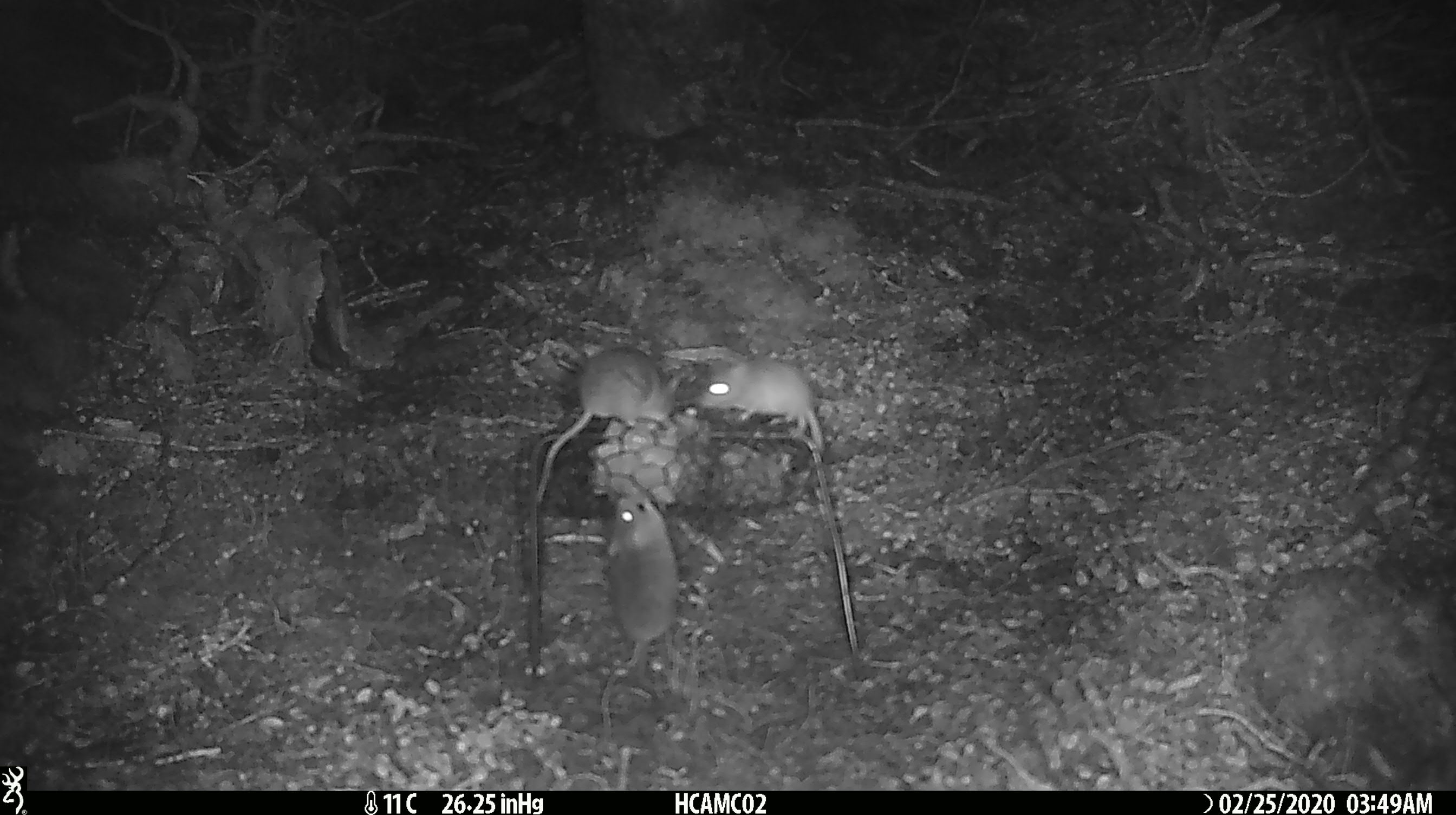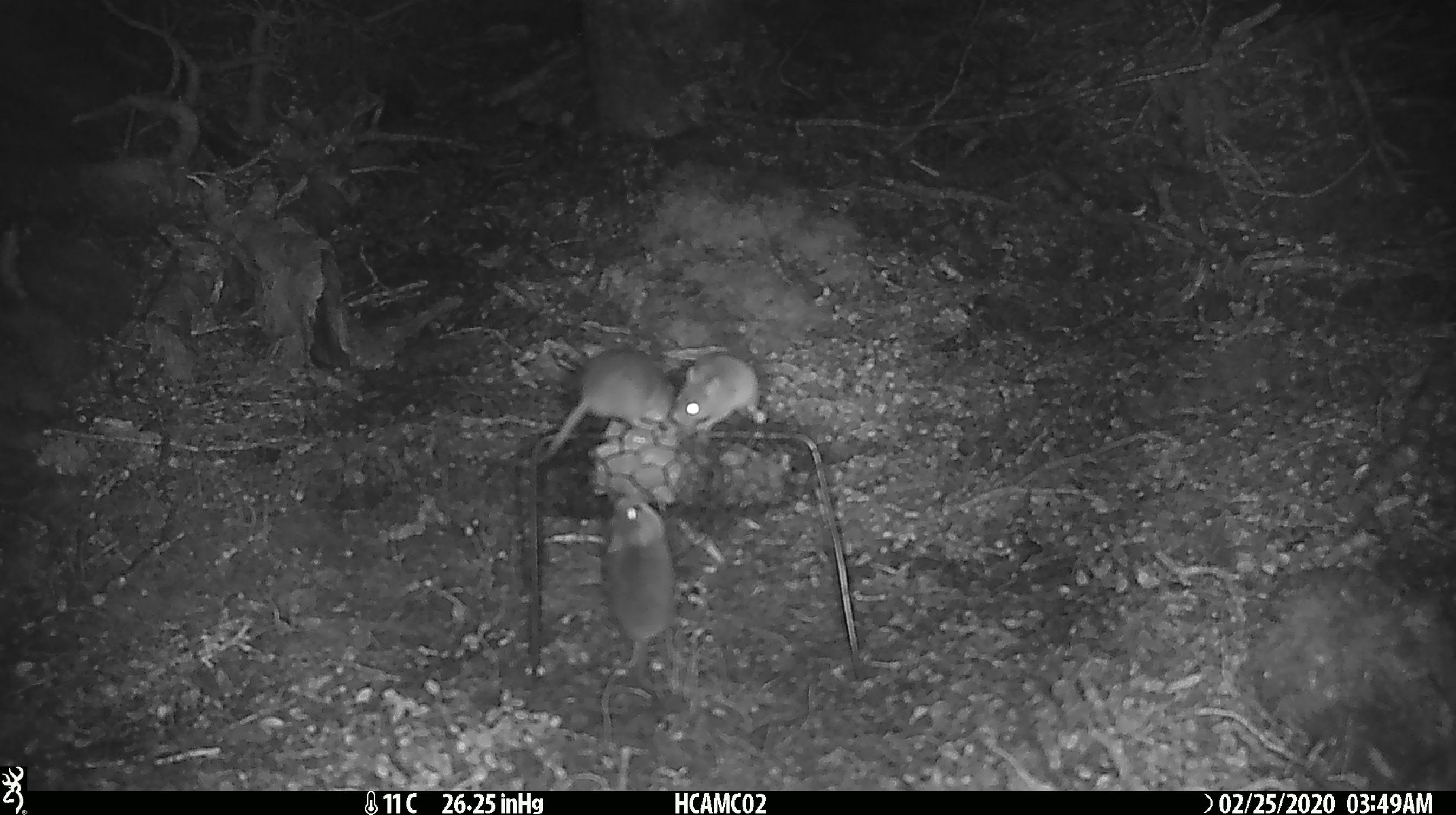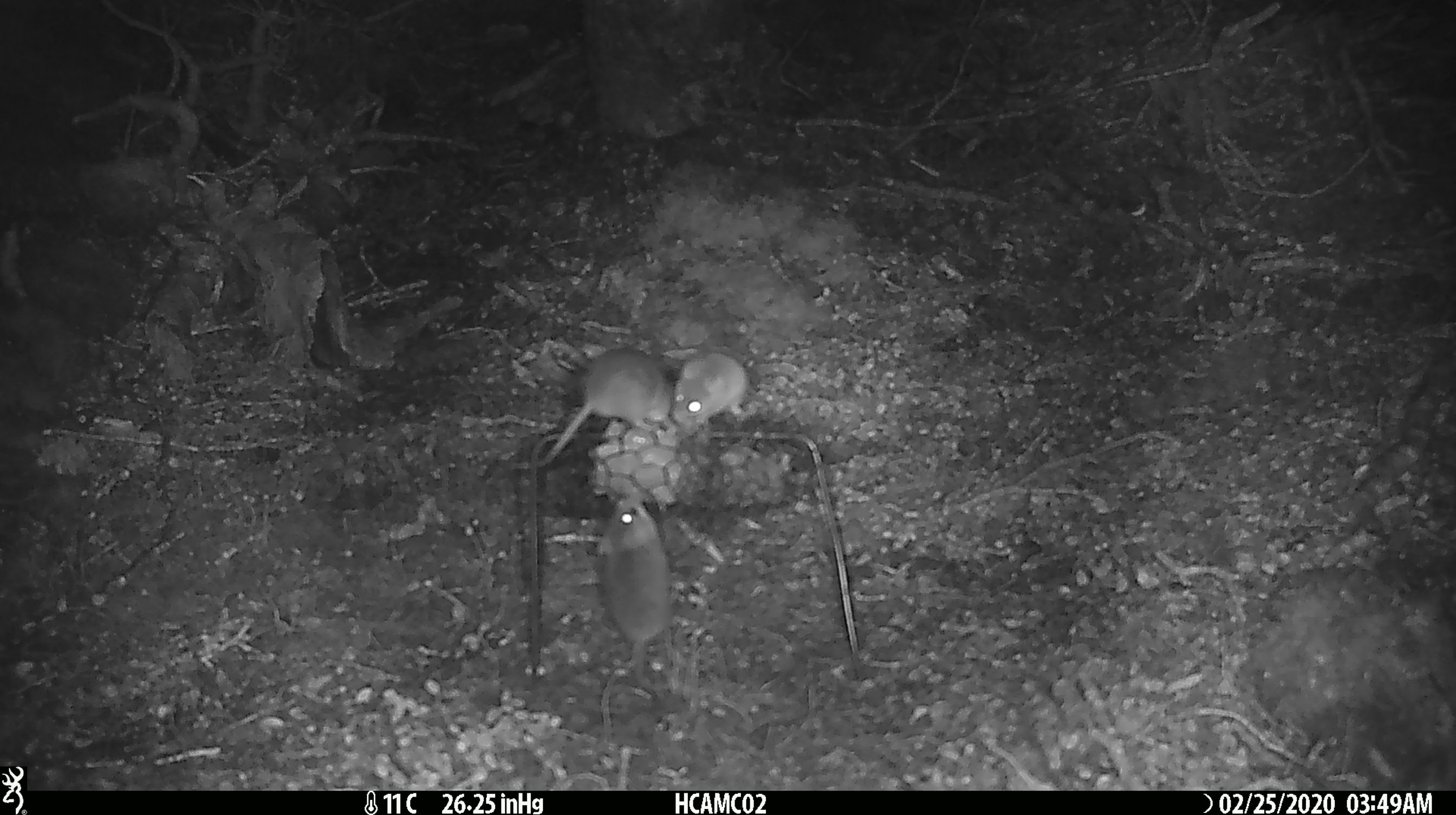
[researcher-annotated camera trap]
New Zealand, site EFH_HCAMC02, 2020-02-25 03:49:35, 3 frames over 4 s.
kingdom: Animalia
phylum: Chordata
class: Mammalia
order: Rodentia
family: Muridae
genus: Mus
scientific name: Mus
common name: mouse